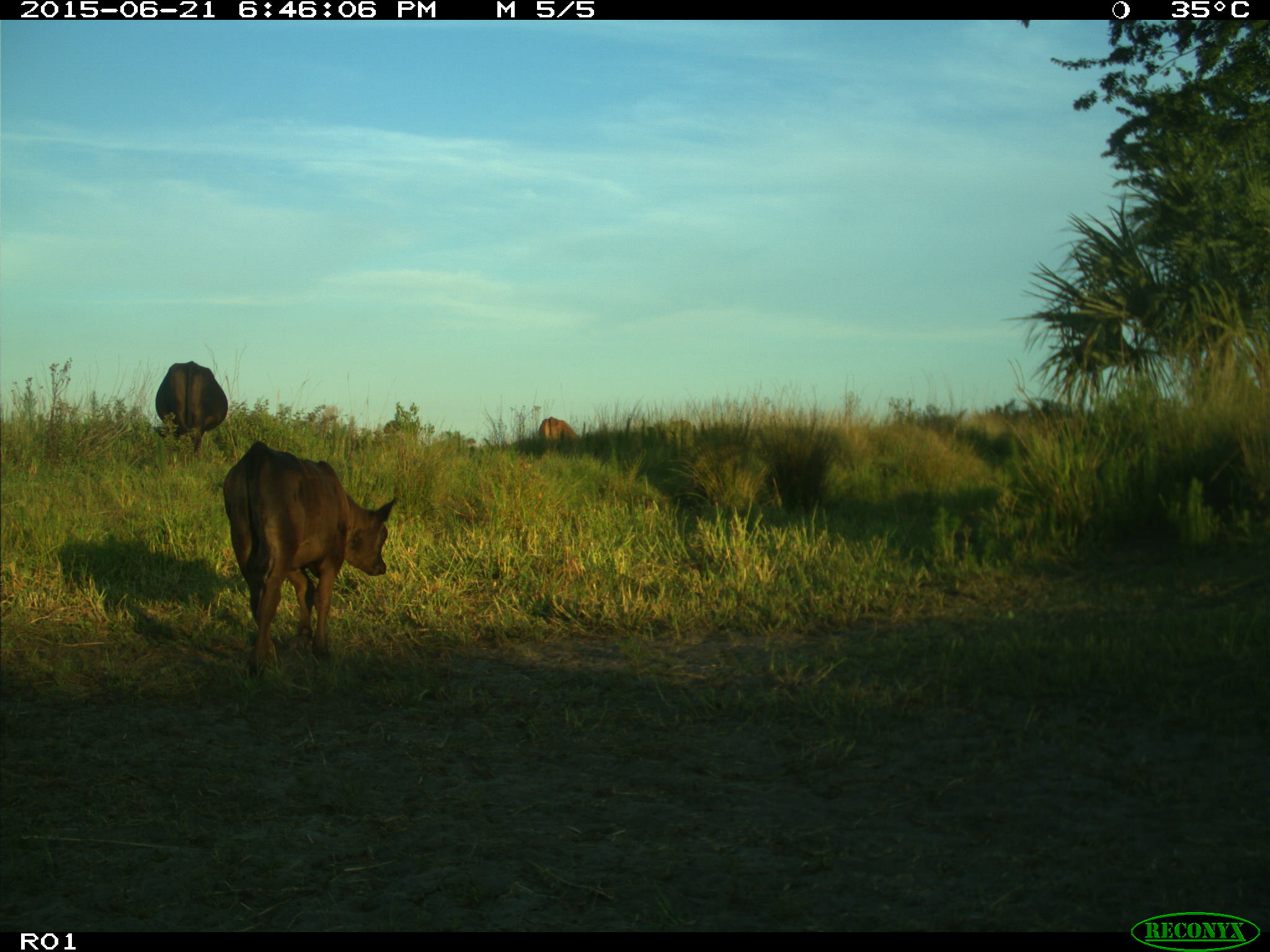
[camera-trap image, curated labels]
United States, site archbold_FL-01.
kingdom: Animalia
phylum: Chordata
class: Mammalia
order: Artiodactyla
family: Bovidae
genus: Bos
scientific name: Bos taurus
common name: domestic cow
Bos taurus (domestic cow).